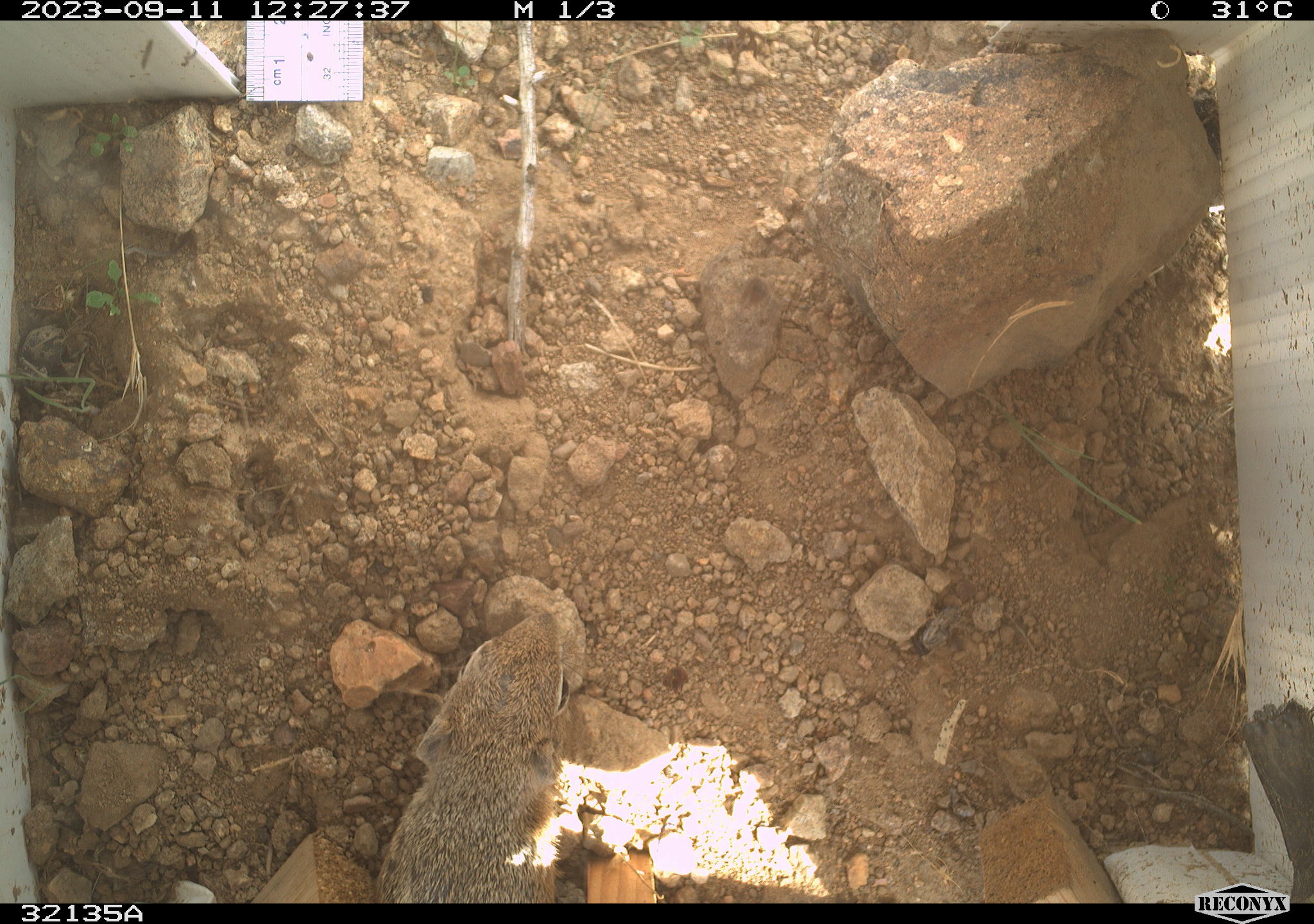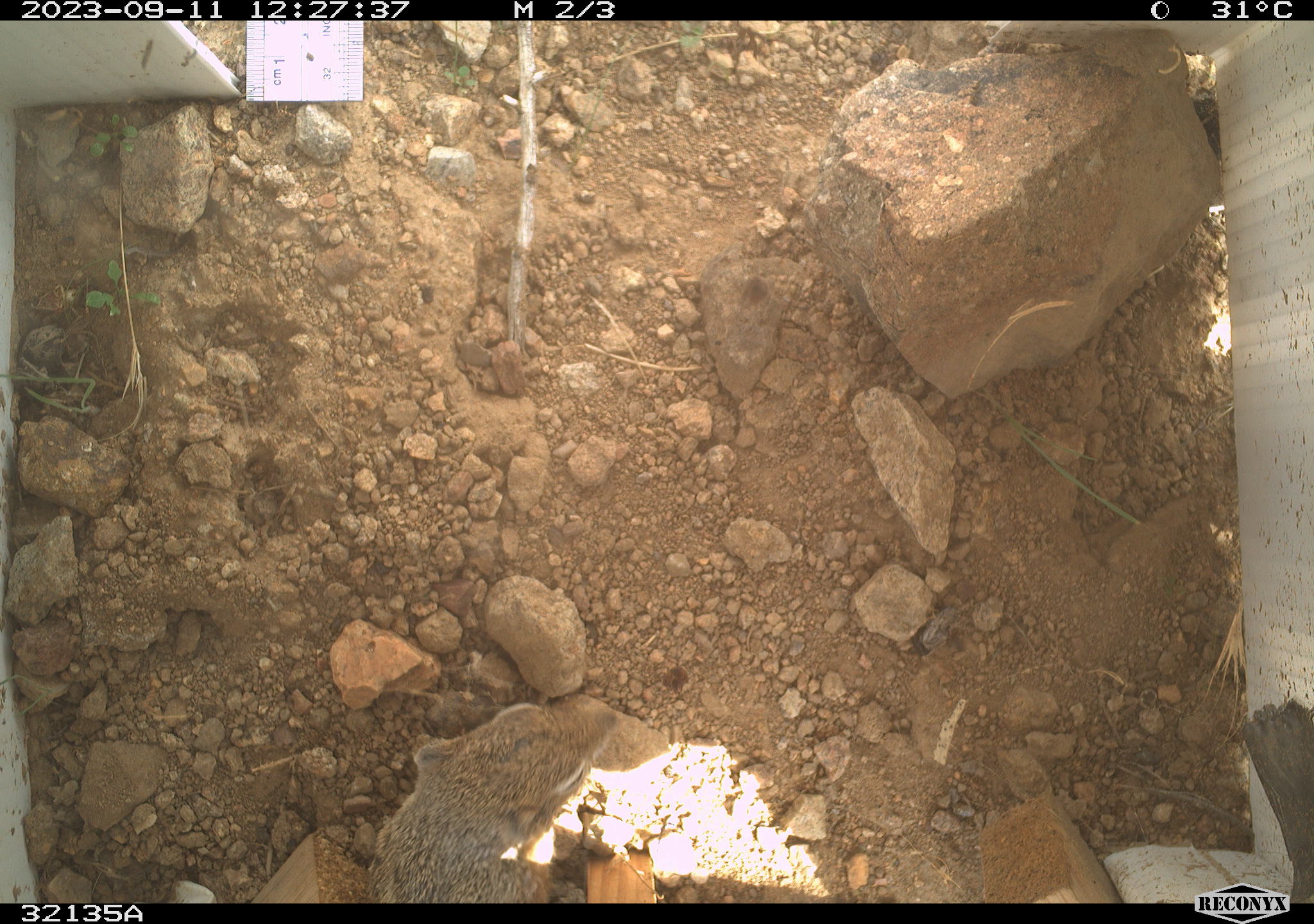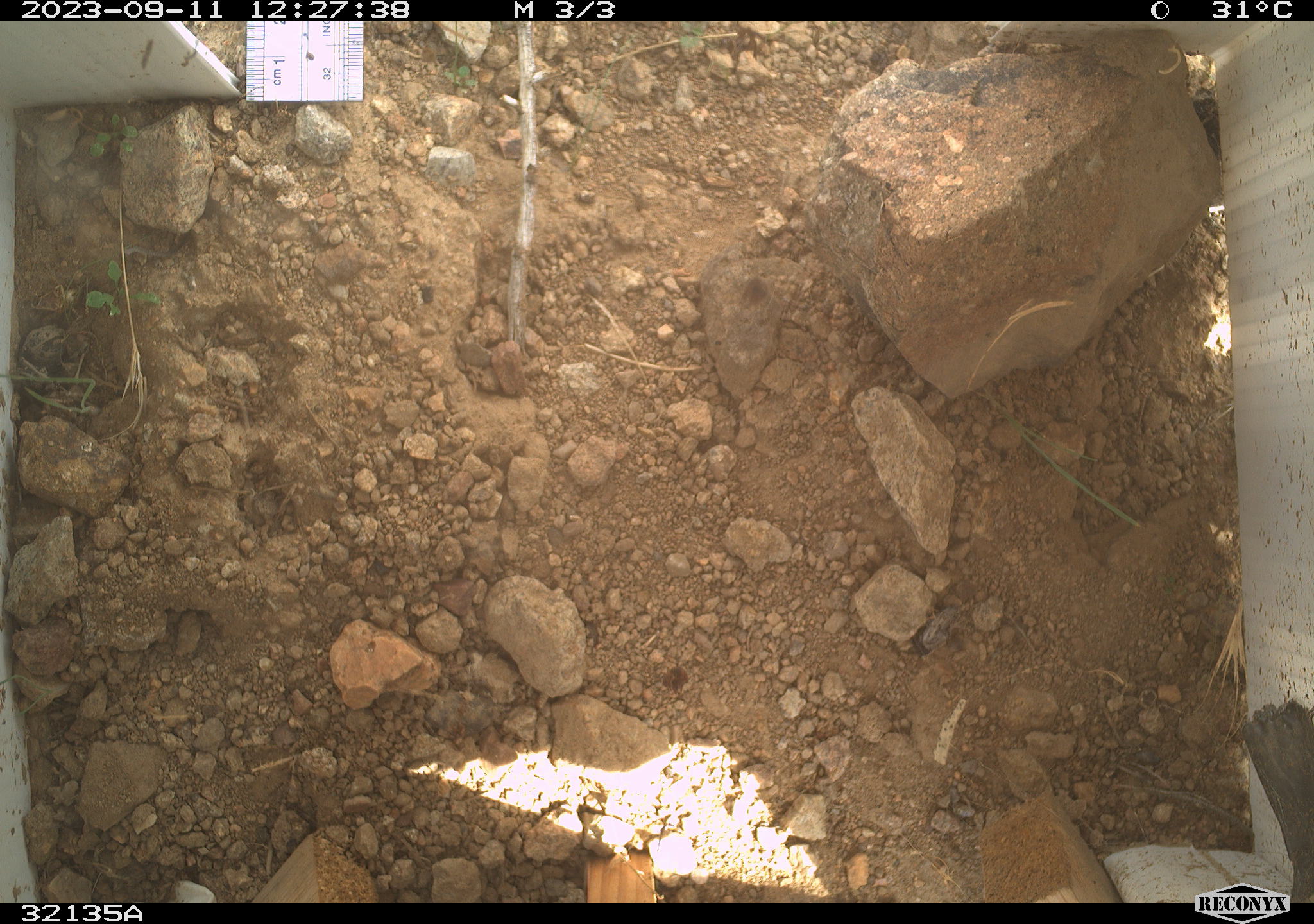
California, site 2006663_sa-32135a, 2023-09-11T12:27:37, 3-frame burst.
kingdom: Animalia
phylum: Chordata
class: Mammalia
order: Rodentia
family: Sciuridae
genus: Ammospermophilus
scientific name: Ammospermophilus leucurus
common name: white-tailed antelope squirrel